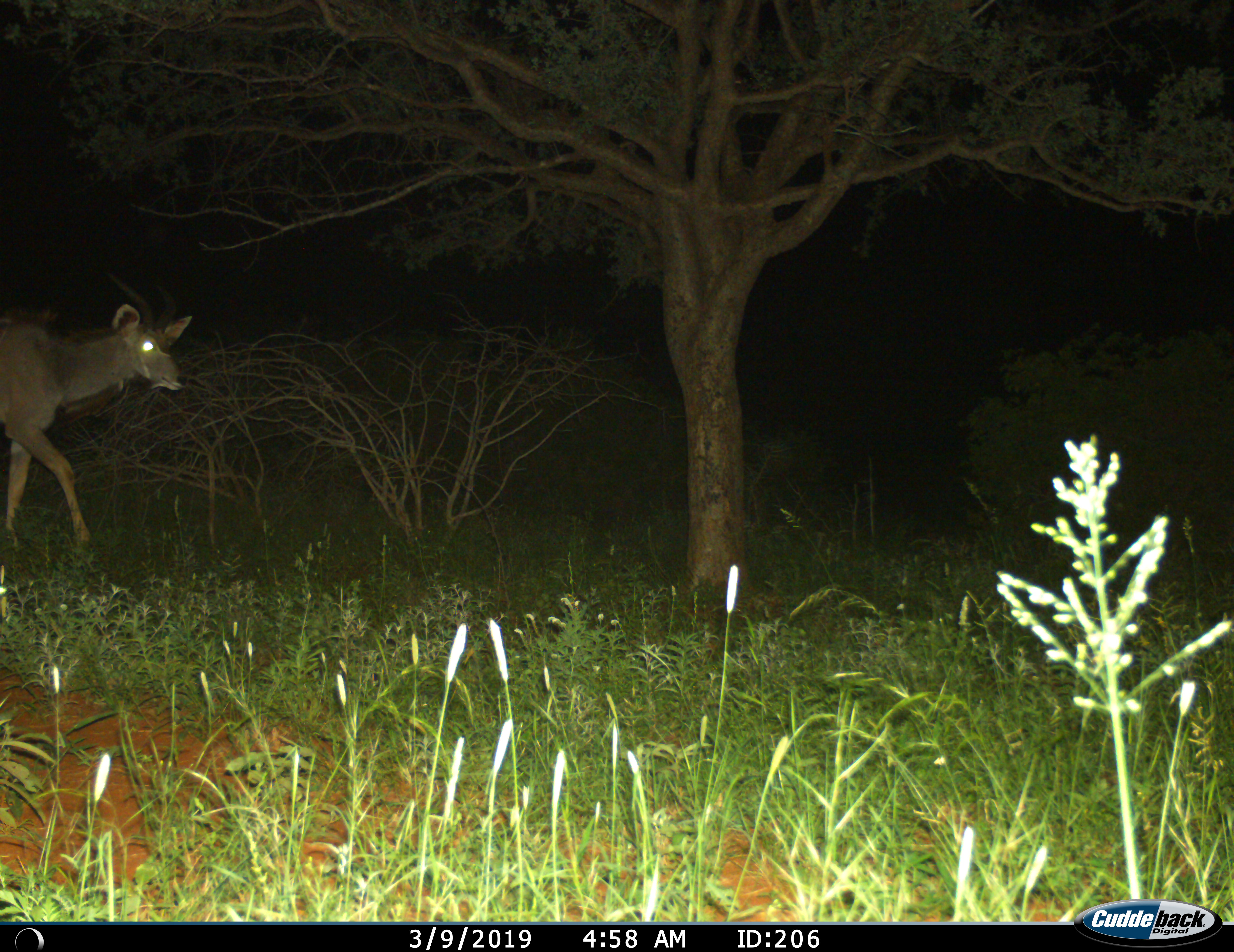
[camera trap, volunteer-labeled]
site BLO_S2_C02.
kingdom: Animalia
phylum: Chordata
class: Mammalia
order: Artiodactyla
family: Bovidae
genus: Tragelaphus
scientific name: Tragelaphus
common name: kudu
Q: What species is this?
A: Kudu (Tragelaphus).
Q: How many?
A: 1.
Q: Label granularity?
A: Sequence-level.